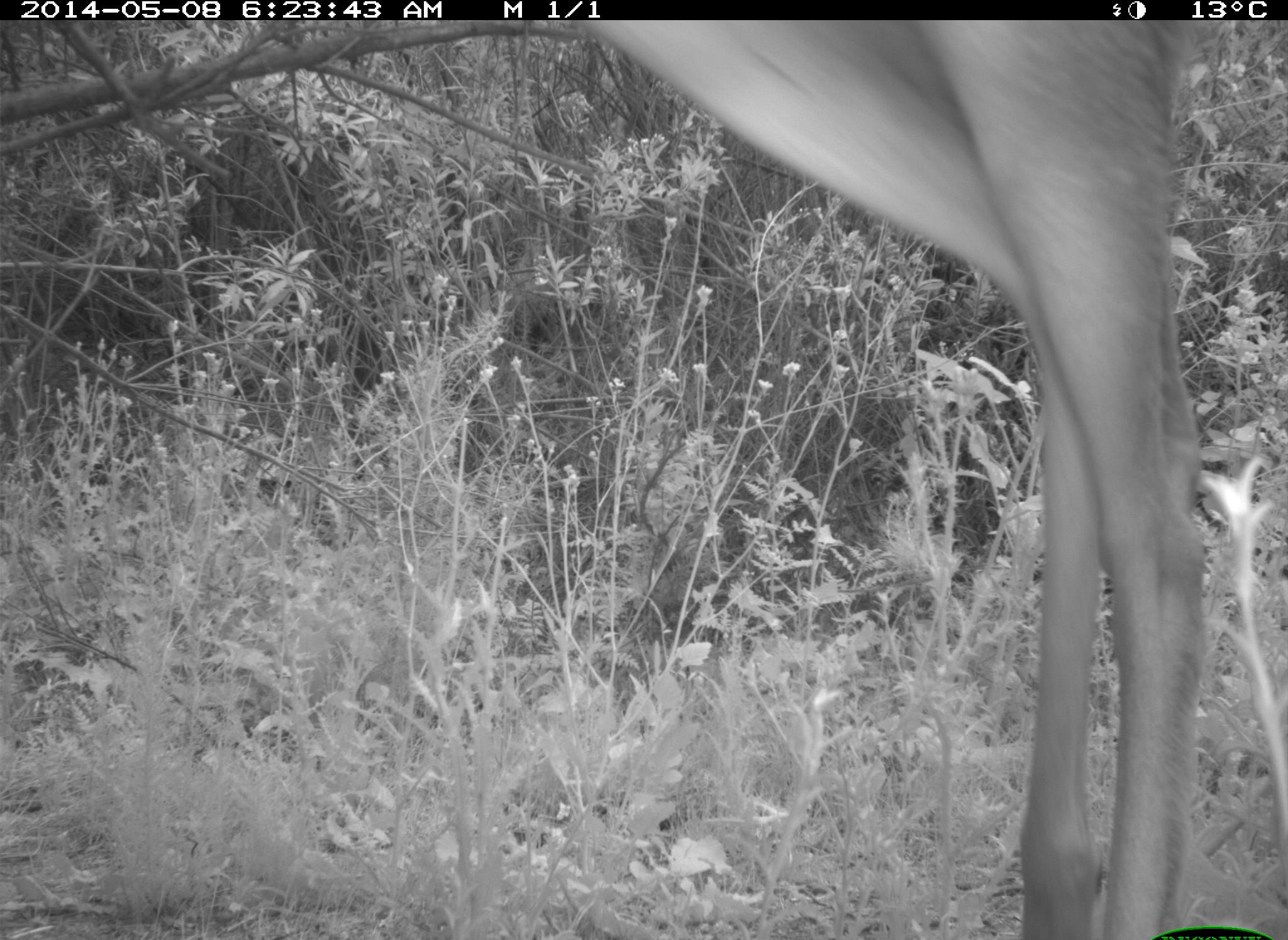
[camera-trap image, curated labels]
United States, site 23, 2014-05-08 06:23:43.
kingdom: Animalia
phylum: Chordata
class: Mammalia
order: Artiodactyla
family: Cervidae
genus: Odocoileus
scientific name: Odocoileus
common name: deer